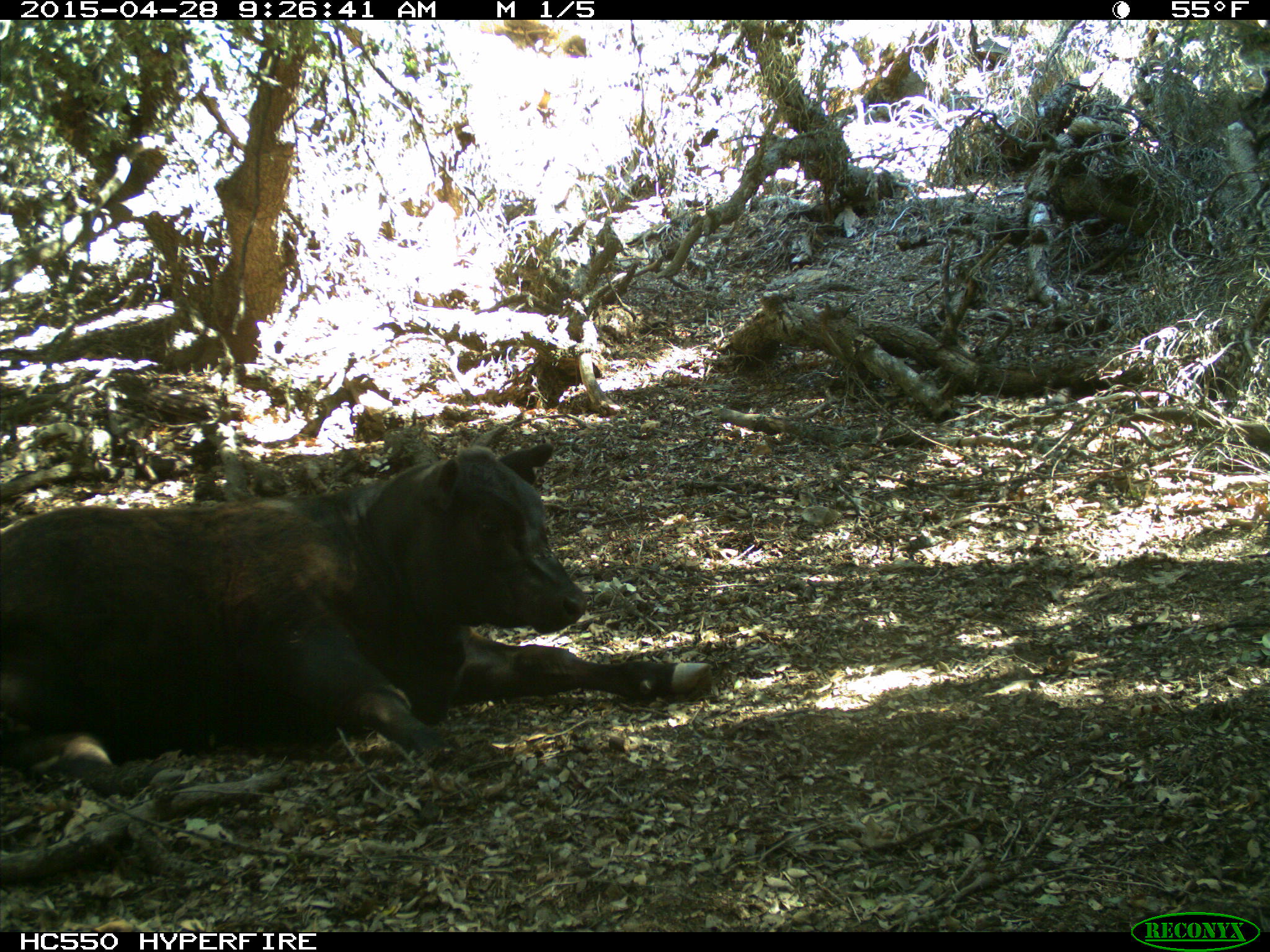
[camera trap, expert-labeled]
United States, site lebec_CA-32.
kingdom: Animalia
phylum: Chordata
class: Mammalia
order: Artiodactyla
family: Bovidae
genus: Bos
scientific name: Bos taurus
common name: domestic cow